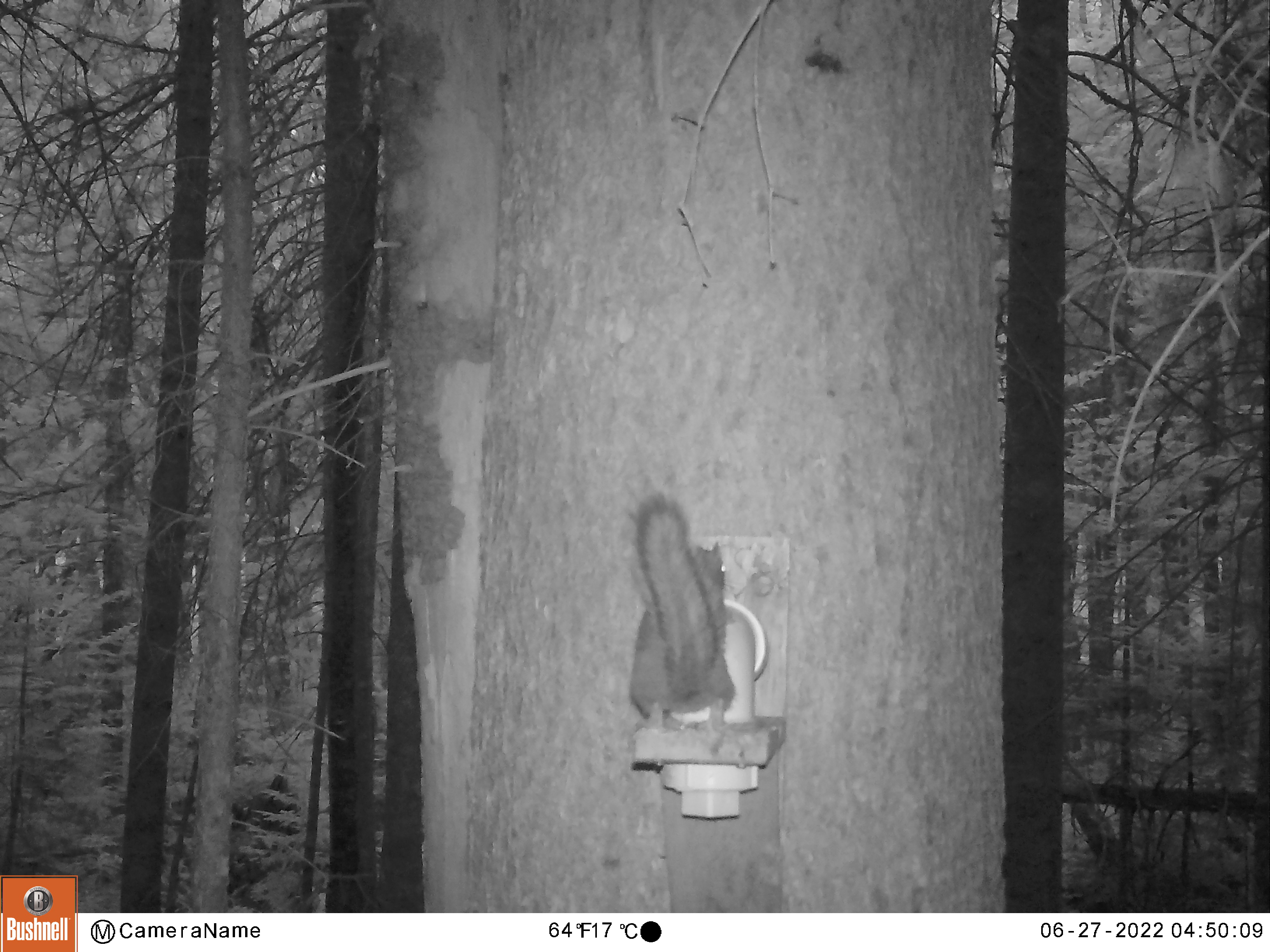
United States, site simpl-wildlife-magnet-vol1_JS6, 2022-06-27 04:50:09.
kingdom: Animalia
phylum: Chordata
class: Mammalia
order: Rodentia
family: Sciuridae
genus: Tamiasciurus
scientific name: Tamiasciurus hudsonicus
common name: red squirrel